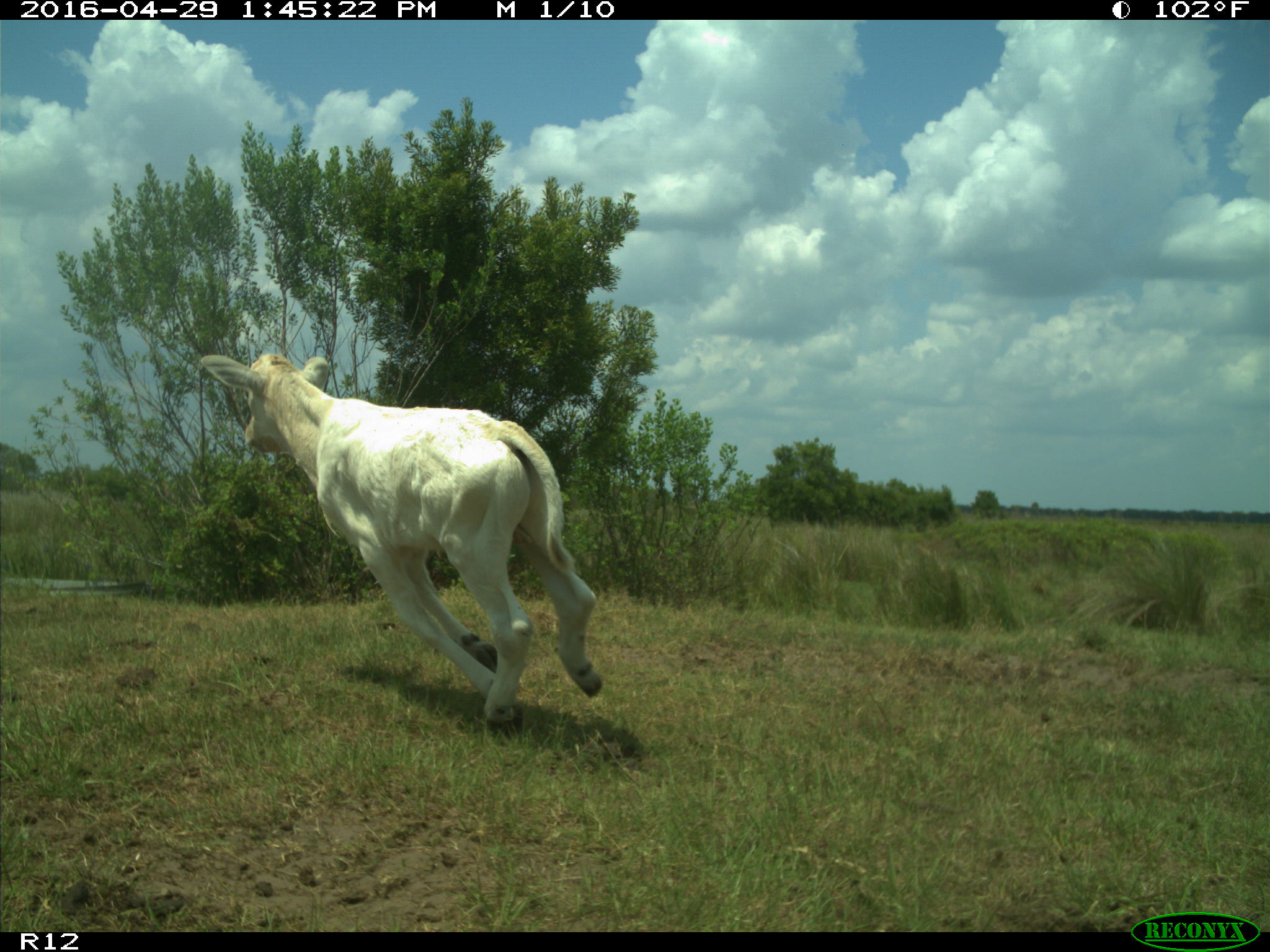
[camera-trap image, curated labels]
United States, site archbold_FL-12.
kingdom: Animalia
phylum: Chordata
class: Mammalia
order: Artiodactyla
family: Bovidae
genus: Bos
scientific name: Bos taurus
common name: domestic cow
Bos taurus (domestic cow).